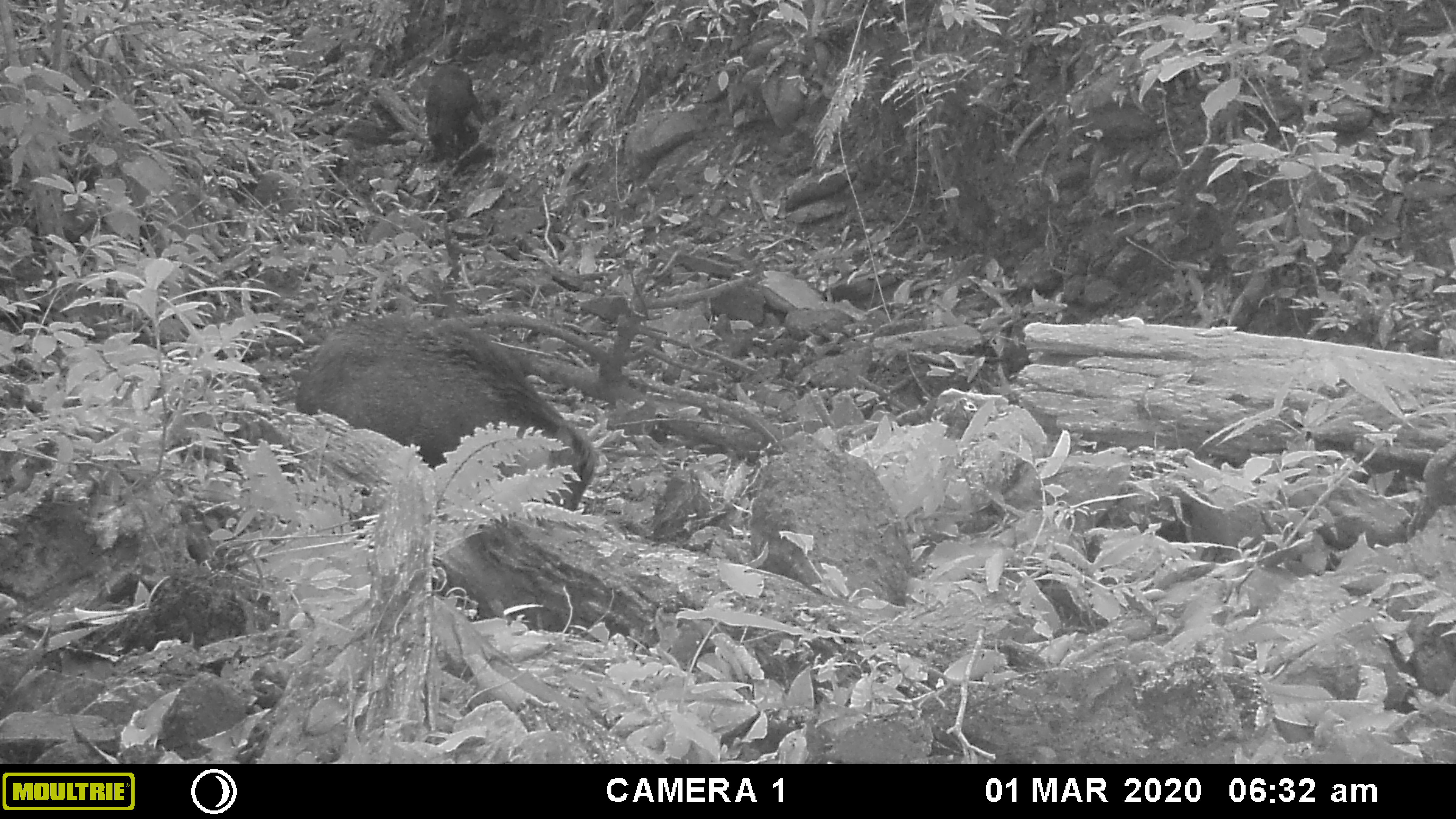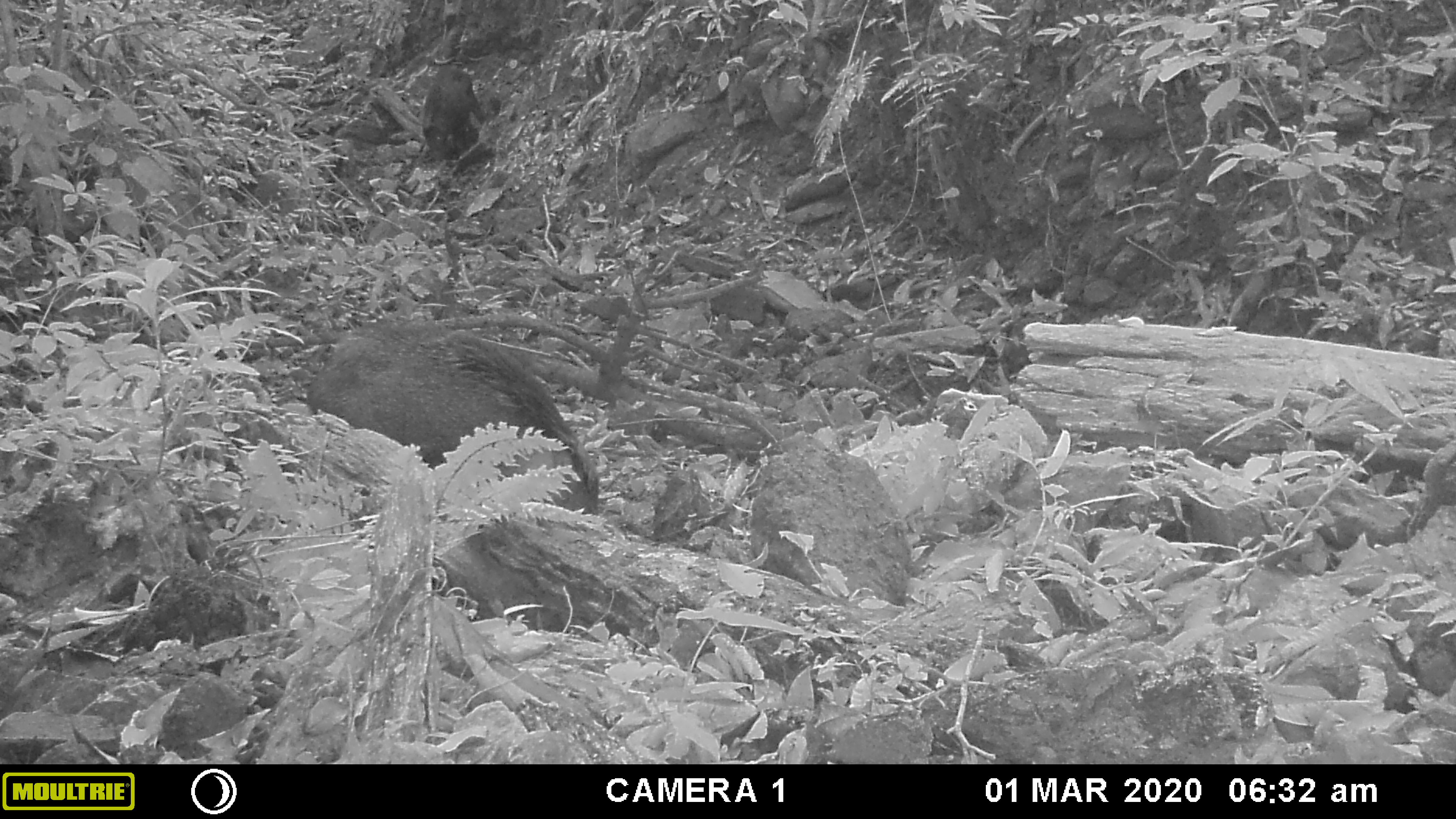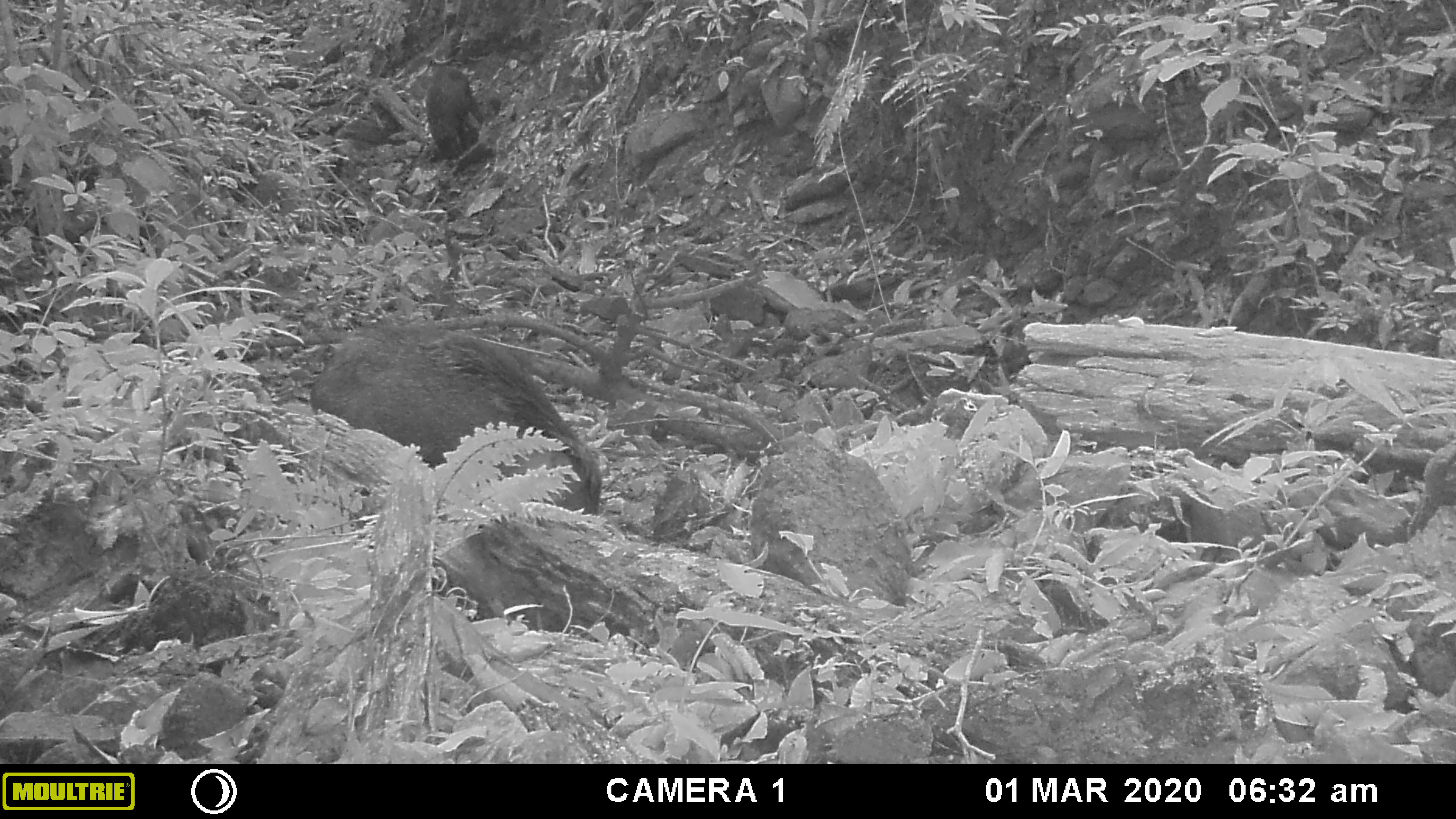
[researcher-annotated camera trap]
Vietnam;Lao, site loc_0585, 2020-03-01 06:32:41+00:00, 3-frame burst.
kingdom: Animalia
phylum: Chordata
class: Mammalia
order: Artiodactyla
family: Suidae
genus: Sus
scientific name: Sus scrofa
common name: eurasian wild pig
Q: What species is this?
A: Eurasian wild pig (Sus scrofa).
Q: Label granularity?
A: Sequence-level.